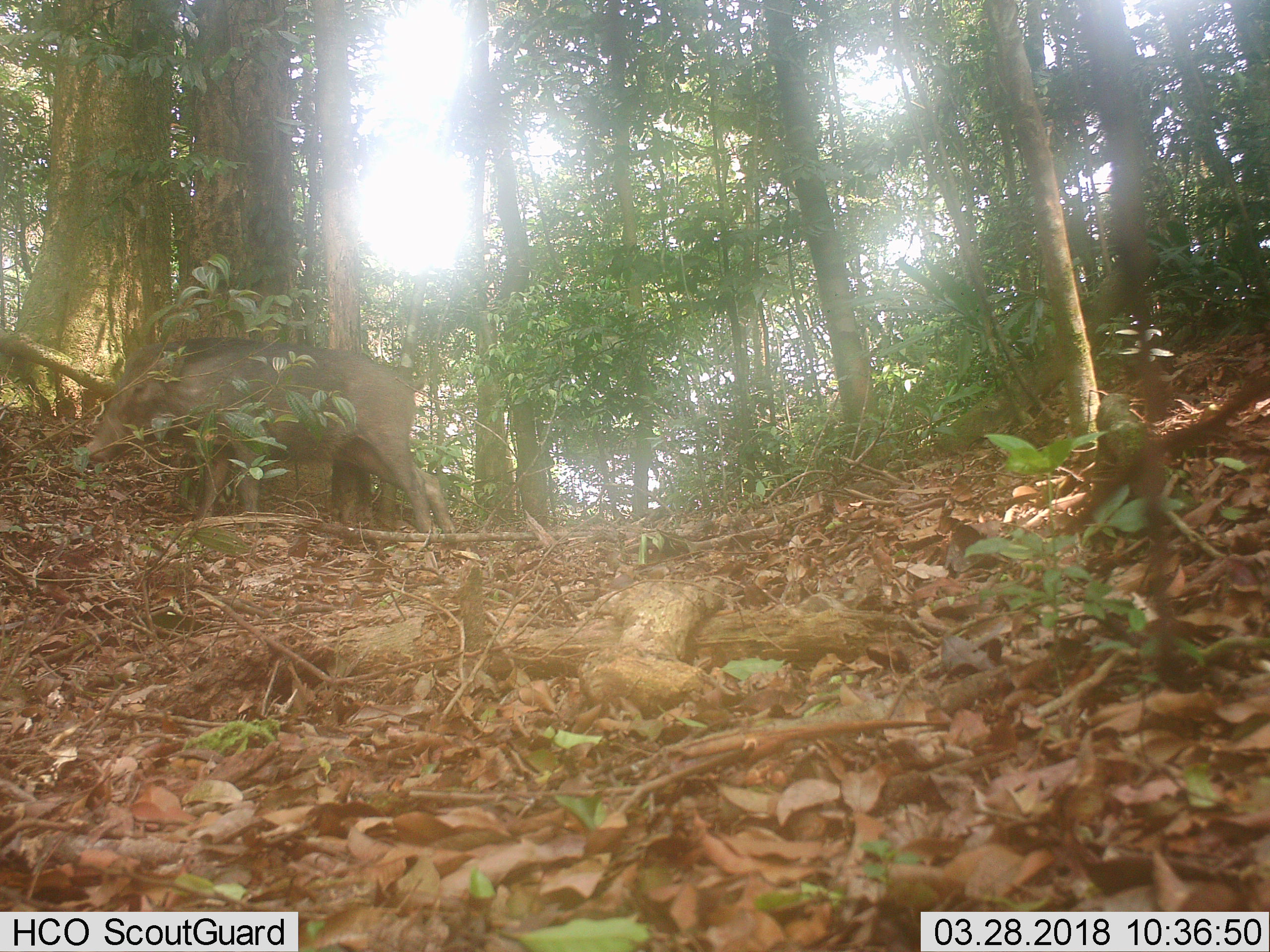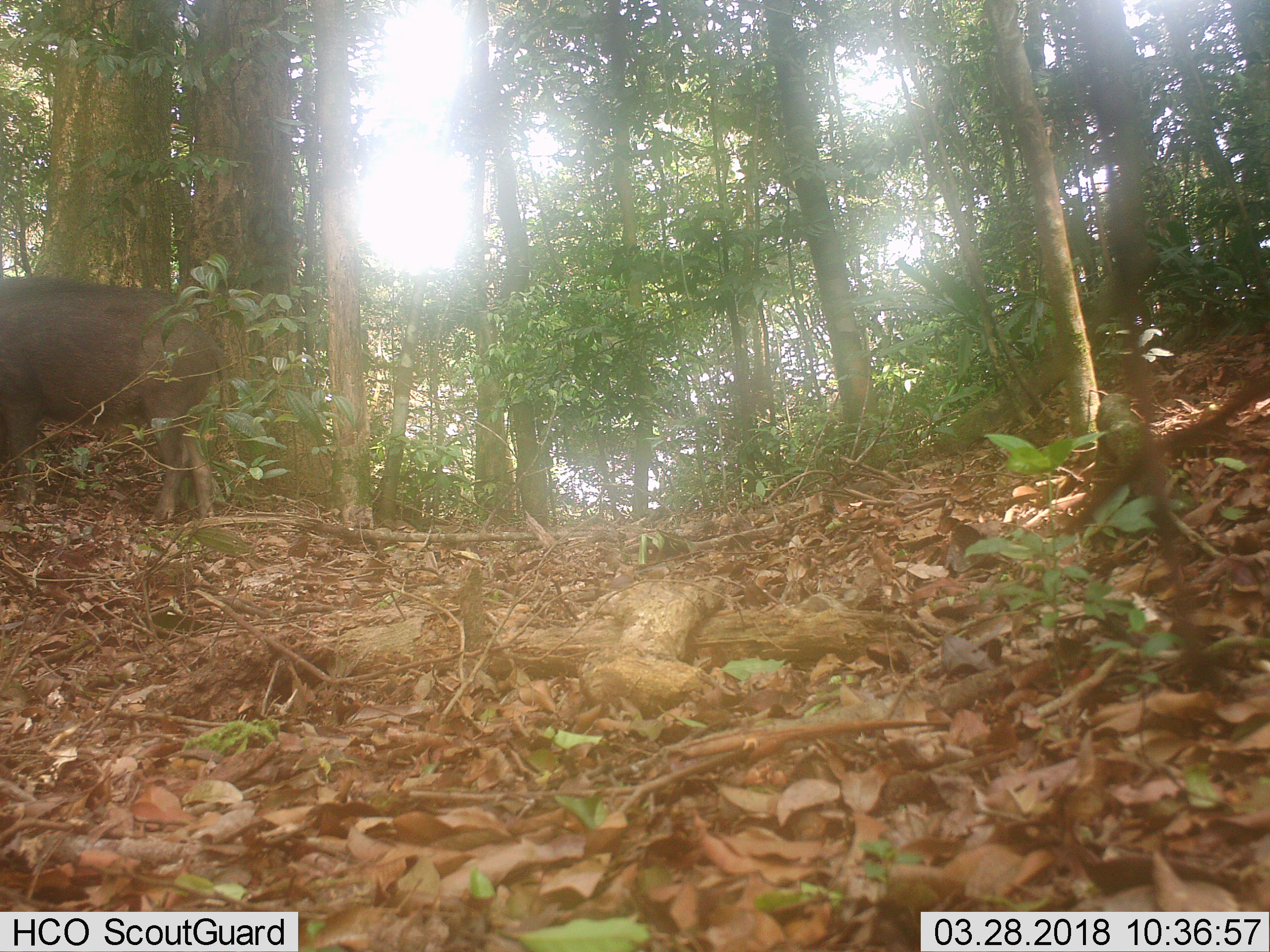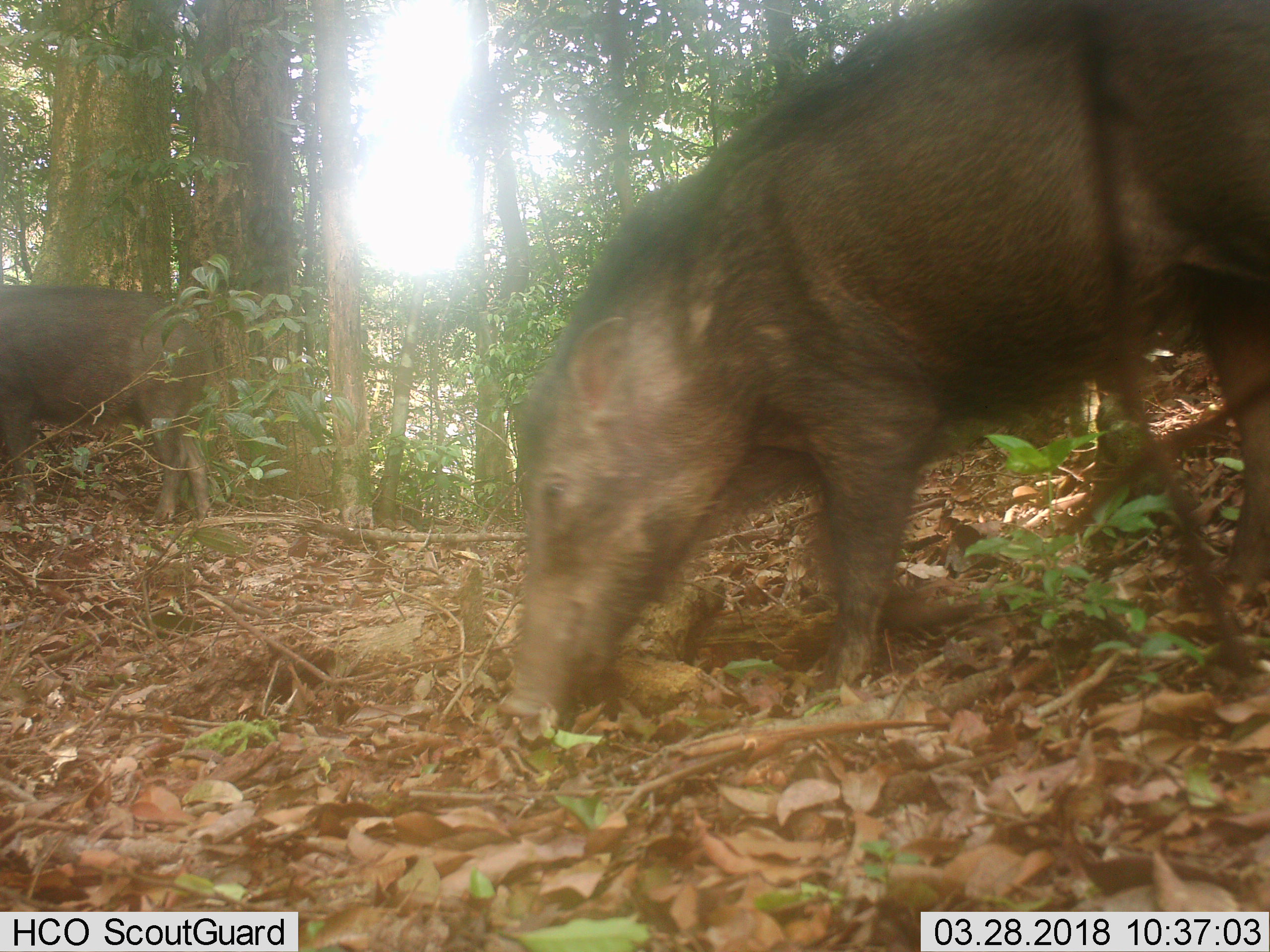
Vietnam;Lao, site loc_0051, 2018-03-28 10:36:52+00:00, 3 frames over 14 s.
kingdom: Animalia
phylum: Chordata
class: Mammalia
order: Artiodactyla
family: Suidae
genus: Sus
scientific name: Sus scrofa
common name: eurasian wild pig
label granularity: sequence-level